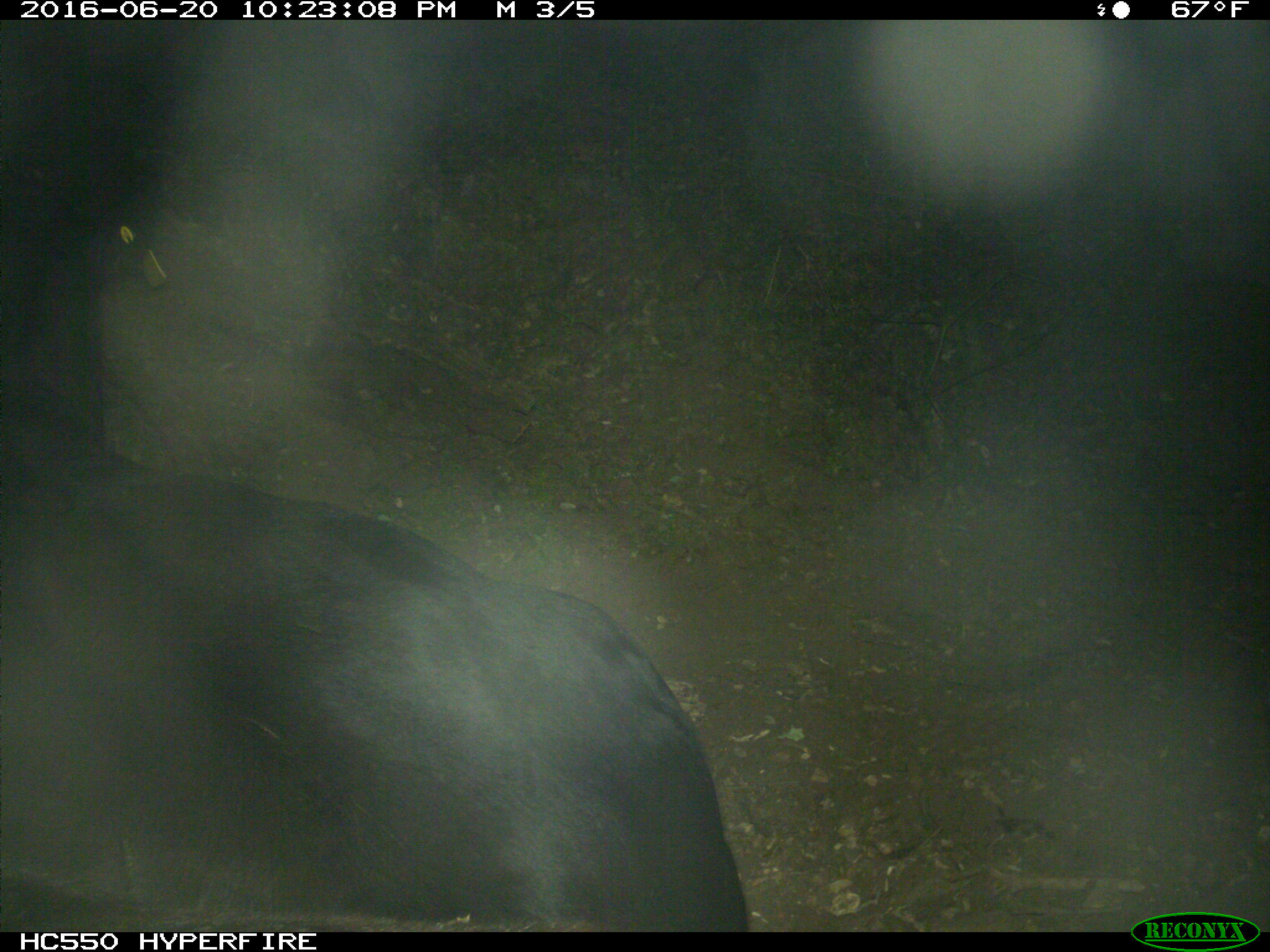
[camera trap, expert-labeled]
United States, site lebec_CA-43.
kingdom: Animalia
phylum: Chordata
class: Mammalia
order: Artiodactyla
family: Bovidae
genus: Bos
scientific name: Bos taurus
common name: domestic cow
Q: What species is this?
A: Bos taurus (domestic cow).